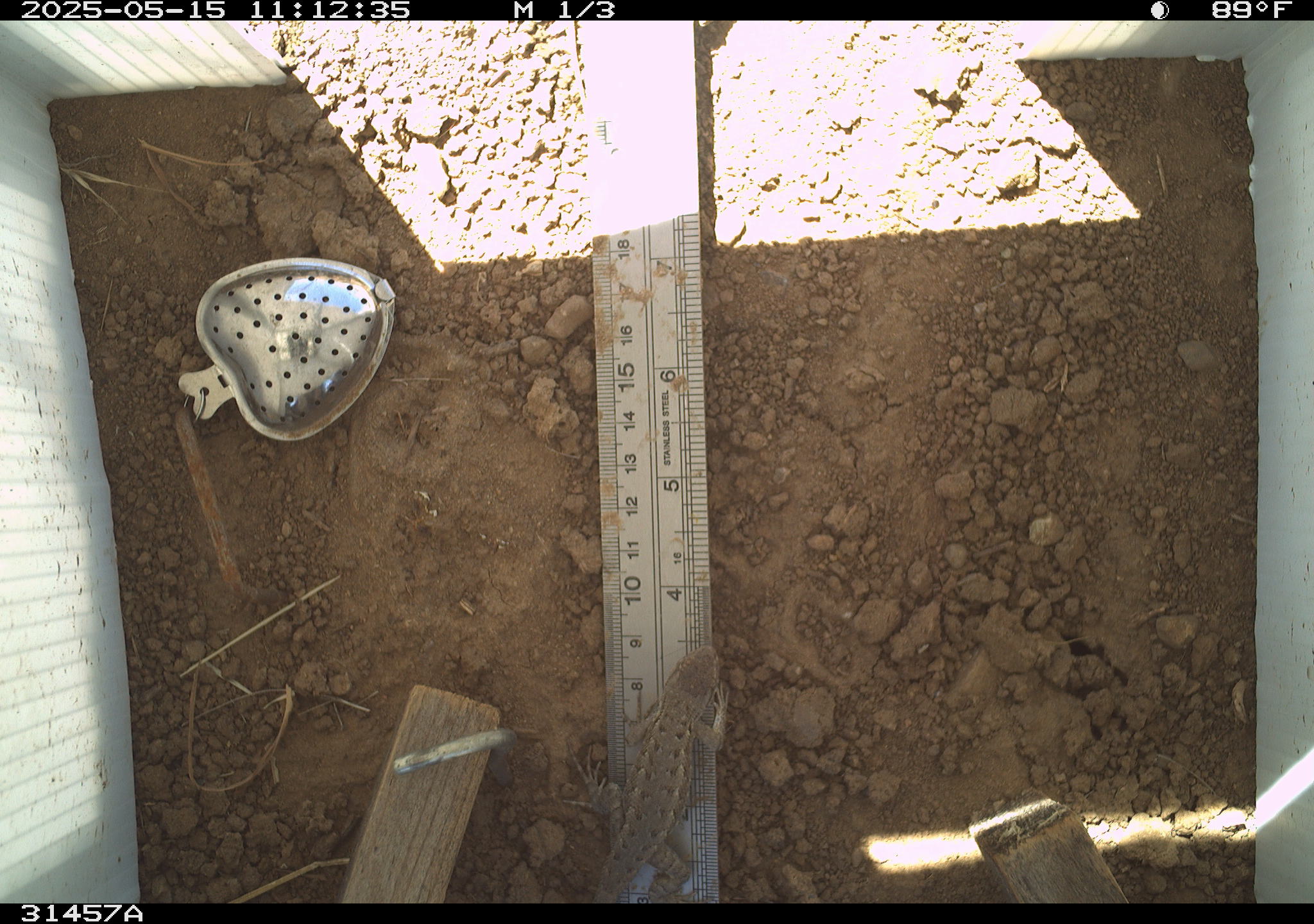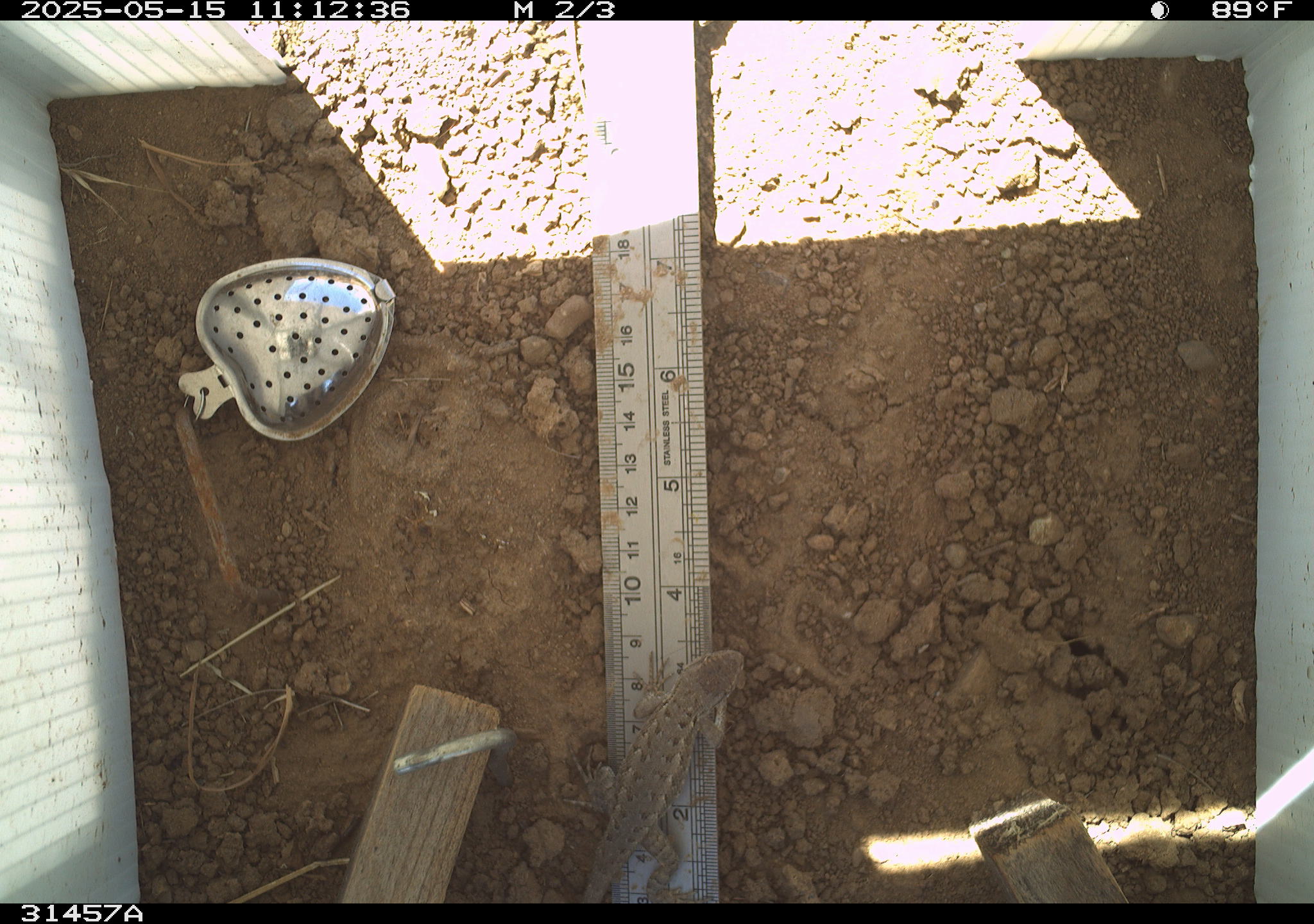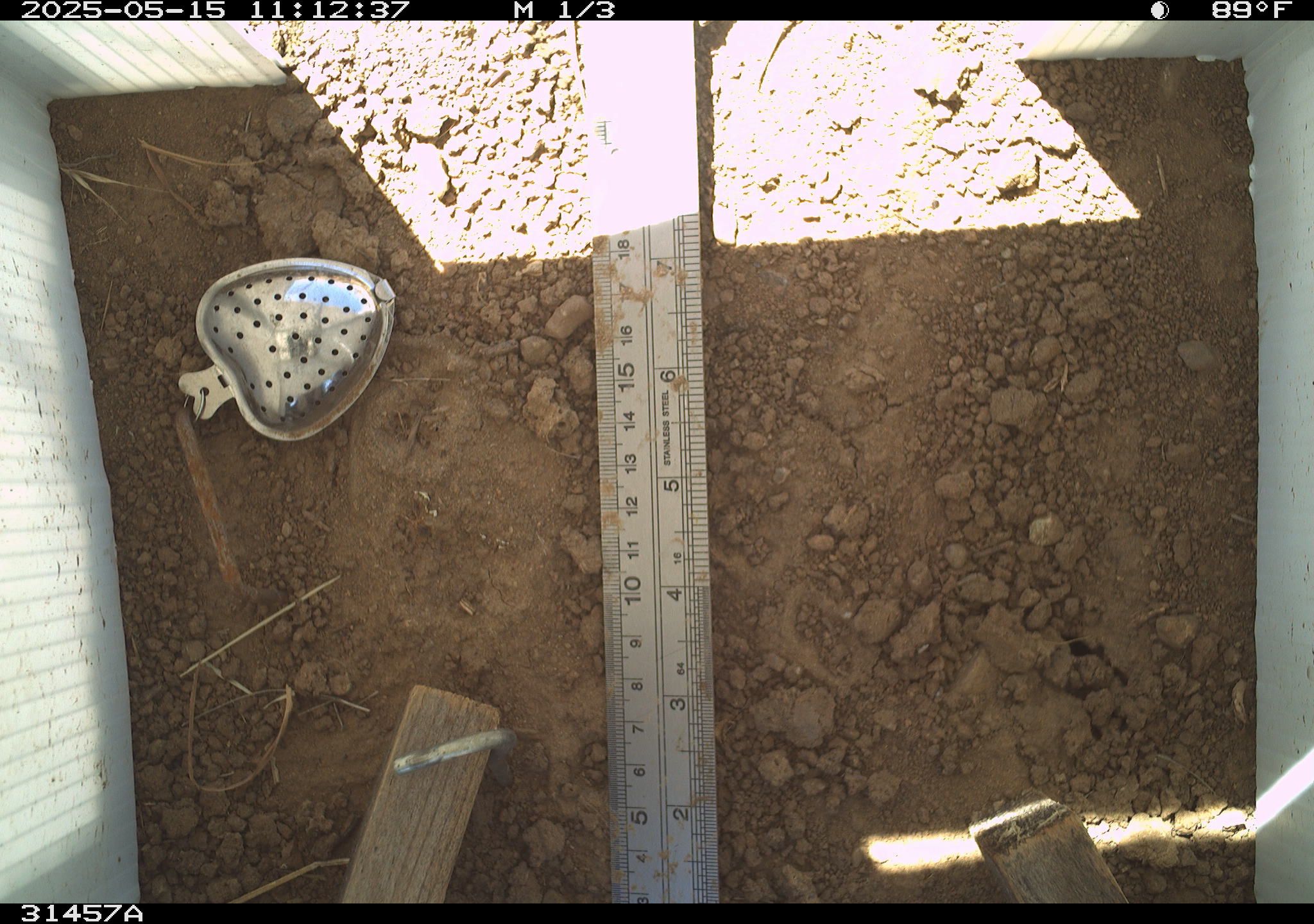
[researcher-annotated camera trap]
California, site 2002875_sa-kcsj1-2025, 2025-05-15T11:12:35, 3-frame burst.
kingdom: Animalia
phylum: Chordata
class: Reptilia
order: Squamata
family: Phrynosomatidae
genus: Sceloporus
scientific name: Sceloporus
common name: spiny lizards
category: sceloporus species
Sceloporus species (spiny lizards) (Sceloporus).